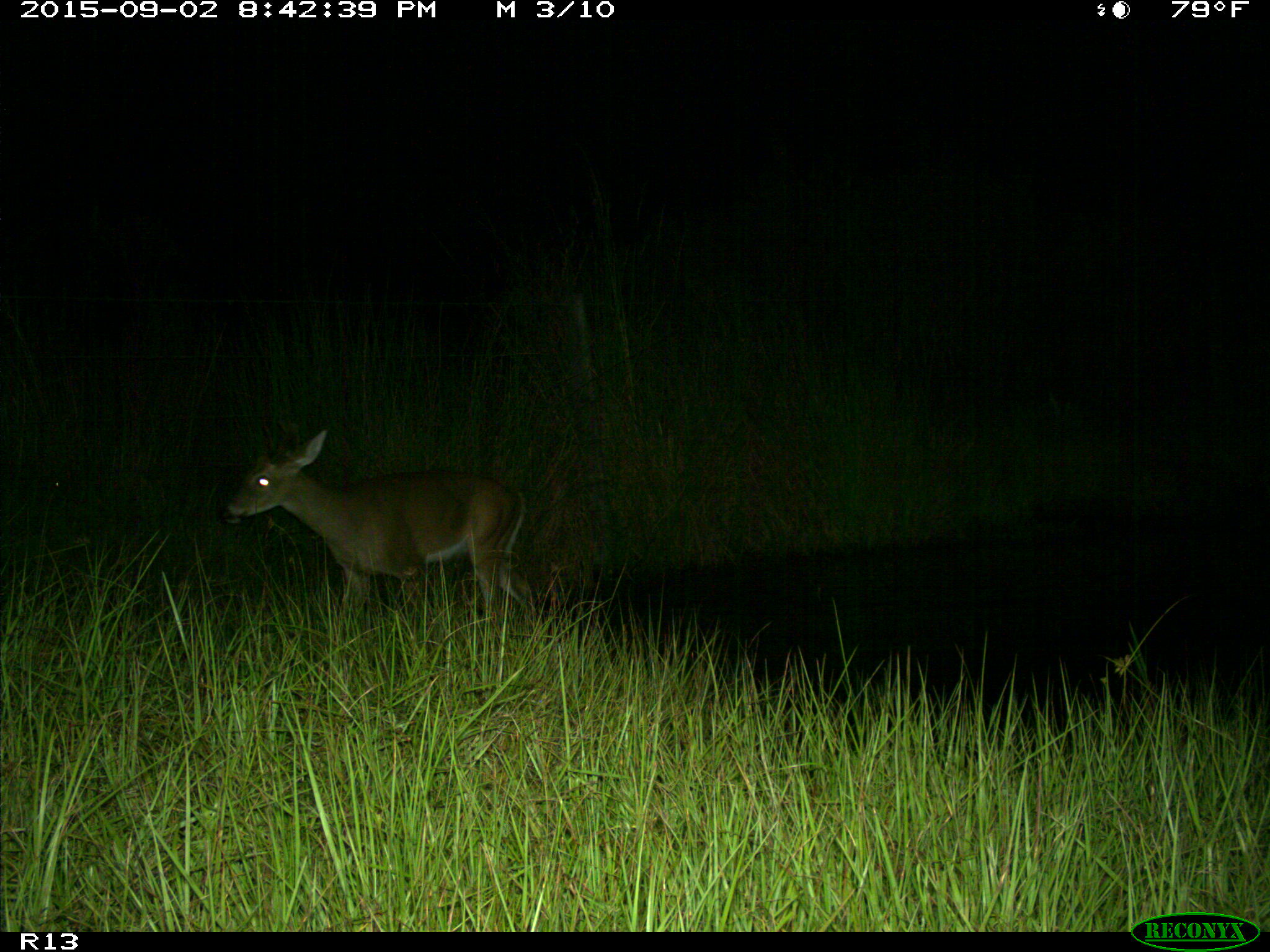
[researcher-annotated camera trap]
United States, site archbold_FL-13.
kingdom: Animalia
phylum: Chordata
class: Mammalia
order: Artiodactyla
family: Cervidae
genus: Odocoileus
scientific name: Odocoileus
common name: deer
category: unidentified deer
Unidentified deer (deer) (Odocoileus).